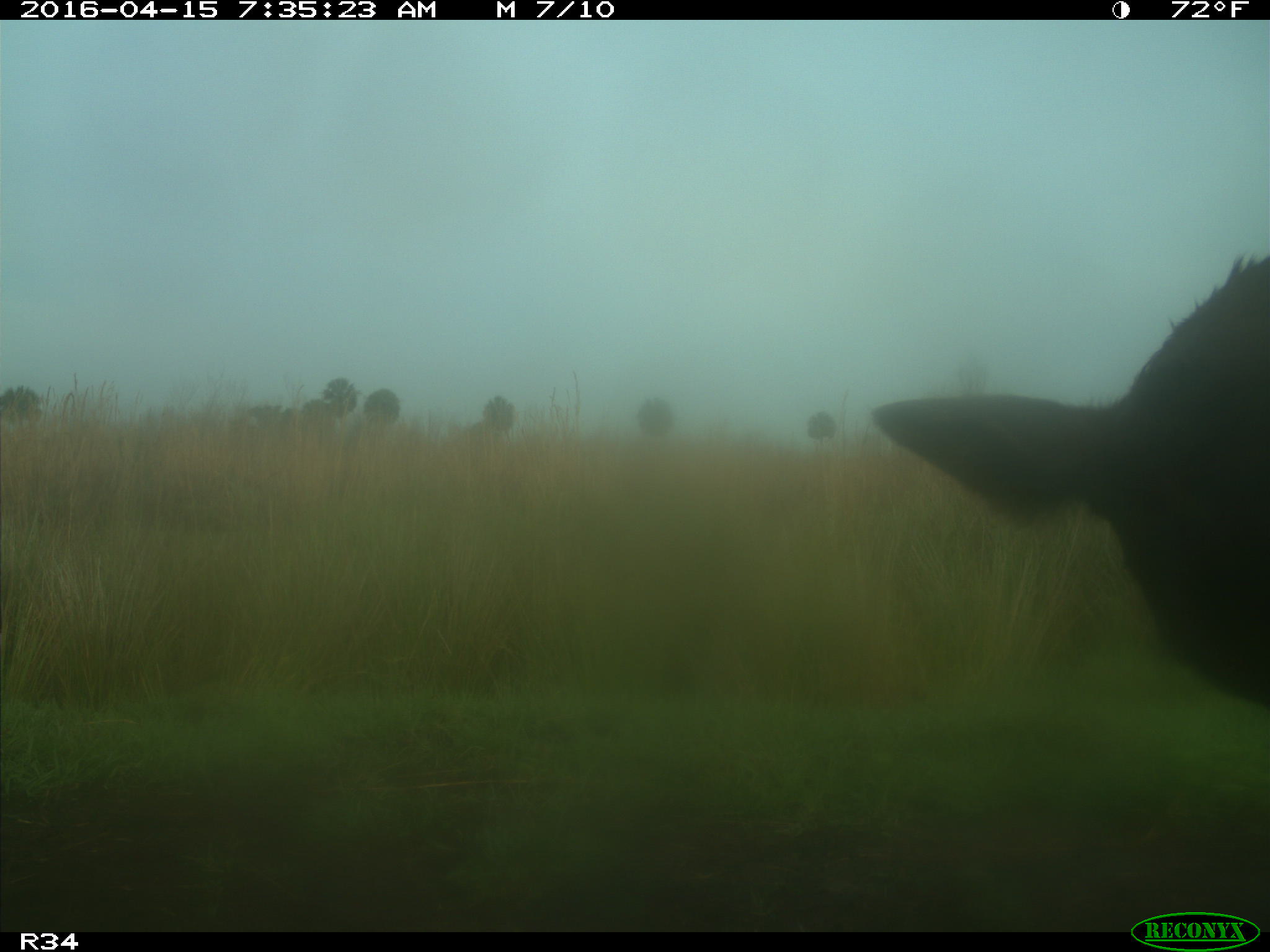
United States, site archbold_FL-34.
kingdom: Animalia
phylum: Chordata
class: Mammalia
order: Artiodactyla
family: Bovidae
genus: Bos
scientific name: Bos taurus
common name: domestic cow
Bos taurus (domestic cow).